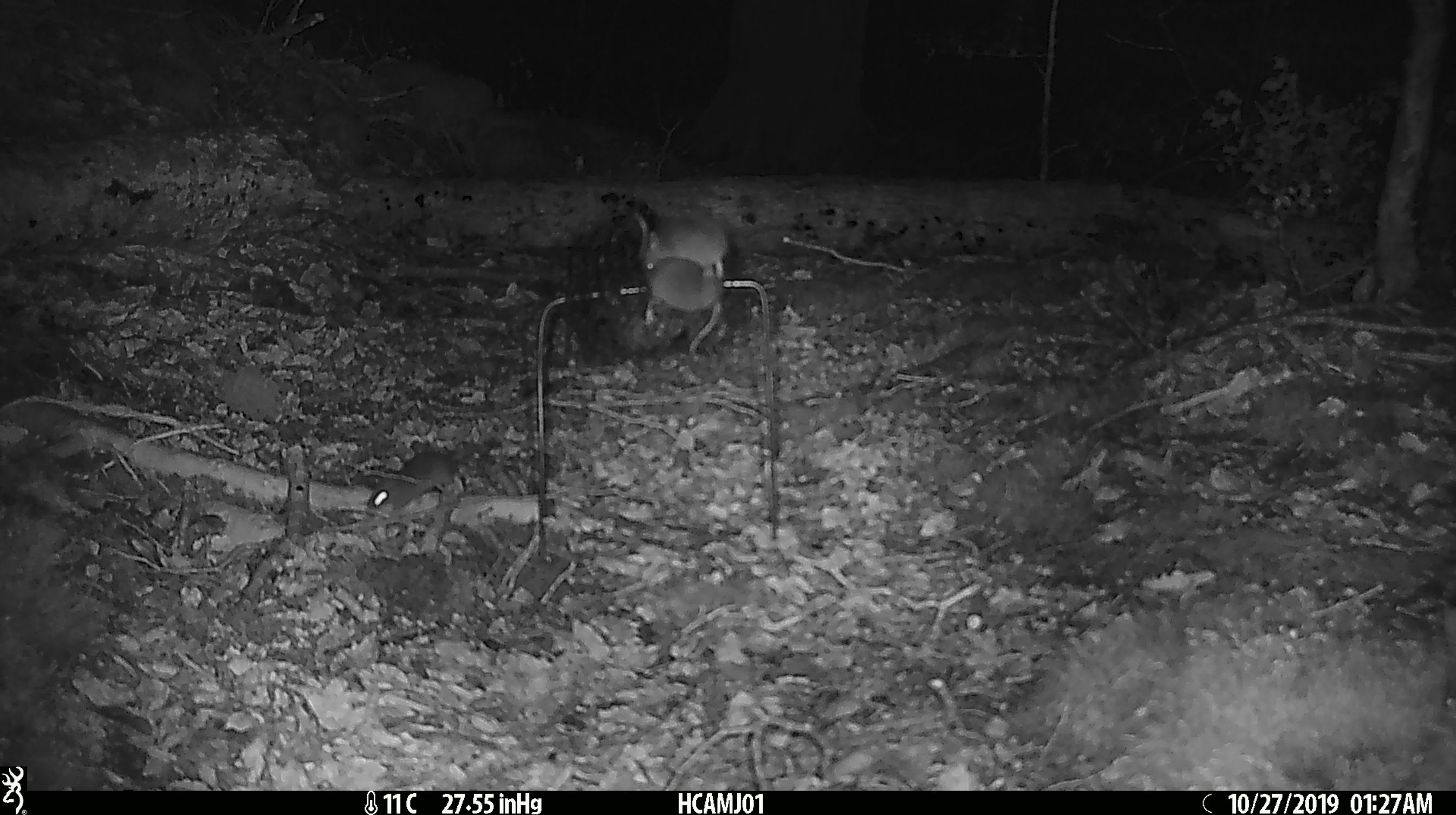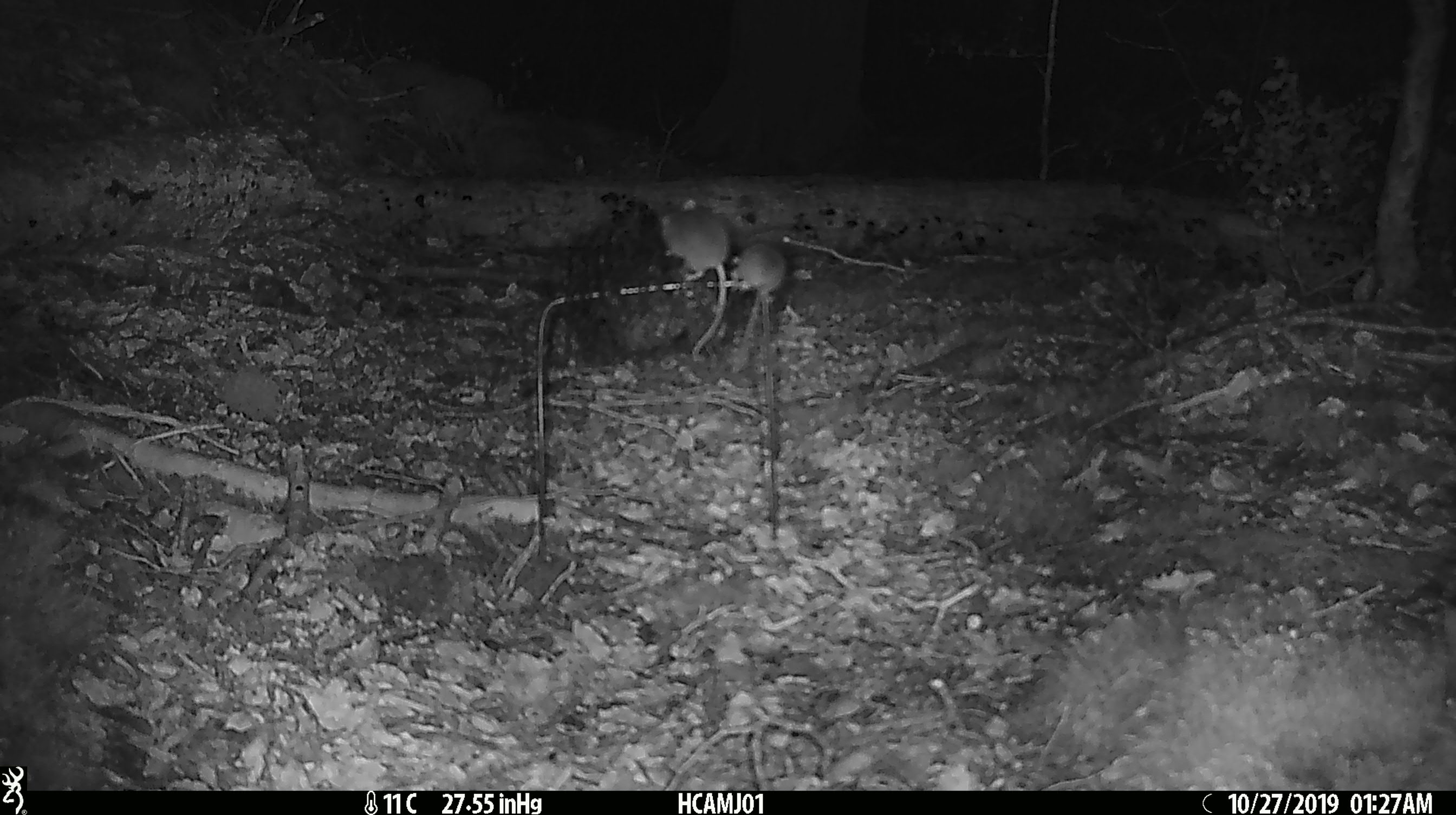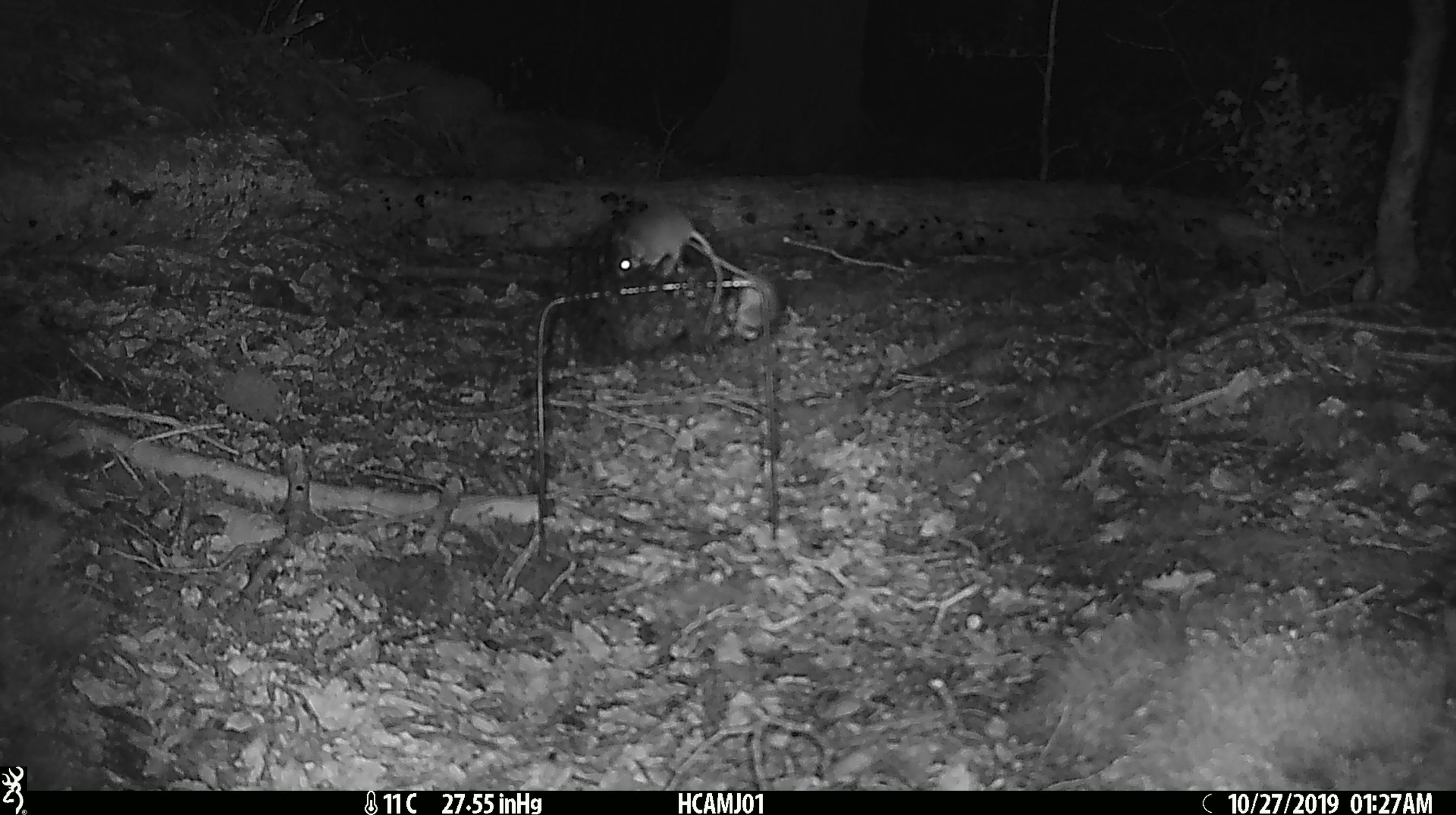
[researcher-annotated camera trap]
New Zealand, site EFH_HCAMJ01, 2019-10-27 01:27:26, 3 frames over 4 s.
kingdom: Animalia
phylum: Chordata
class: Mammalia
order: Rodentia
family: Muridae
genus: Mus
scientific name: Mus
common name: mouse